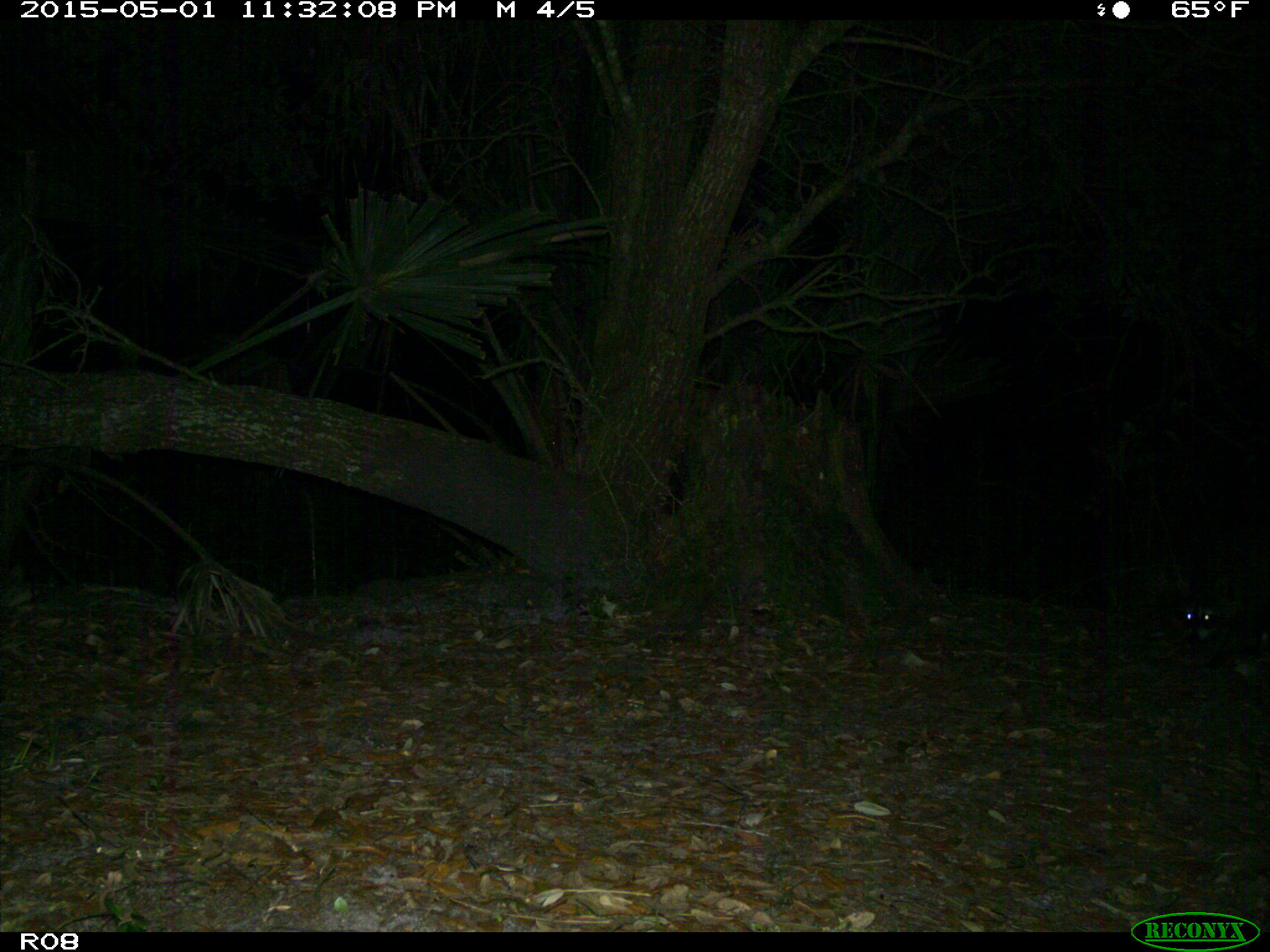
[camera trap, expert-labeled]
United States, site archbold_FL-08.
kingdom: Animalia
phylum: Chordata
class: Mammalia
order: Carnivora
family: Procyonidae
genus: Procyon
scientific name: Procyon lotor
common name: common raccoon